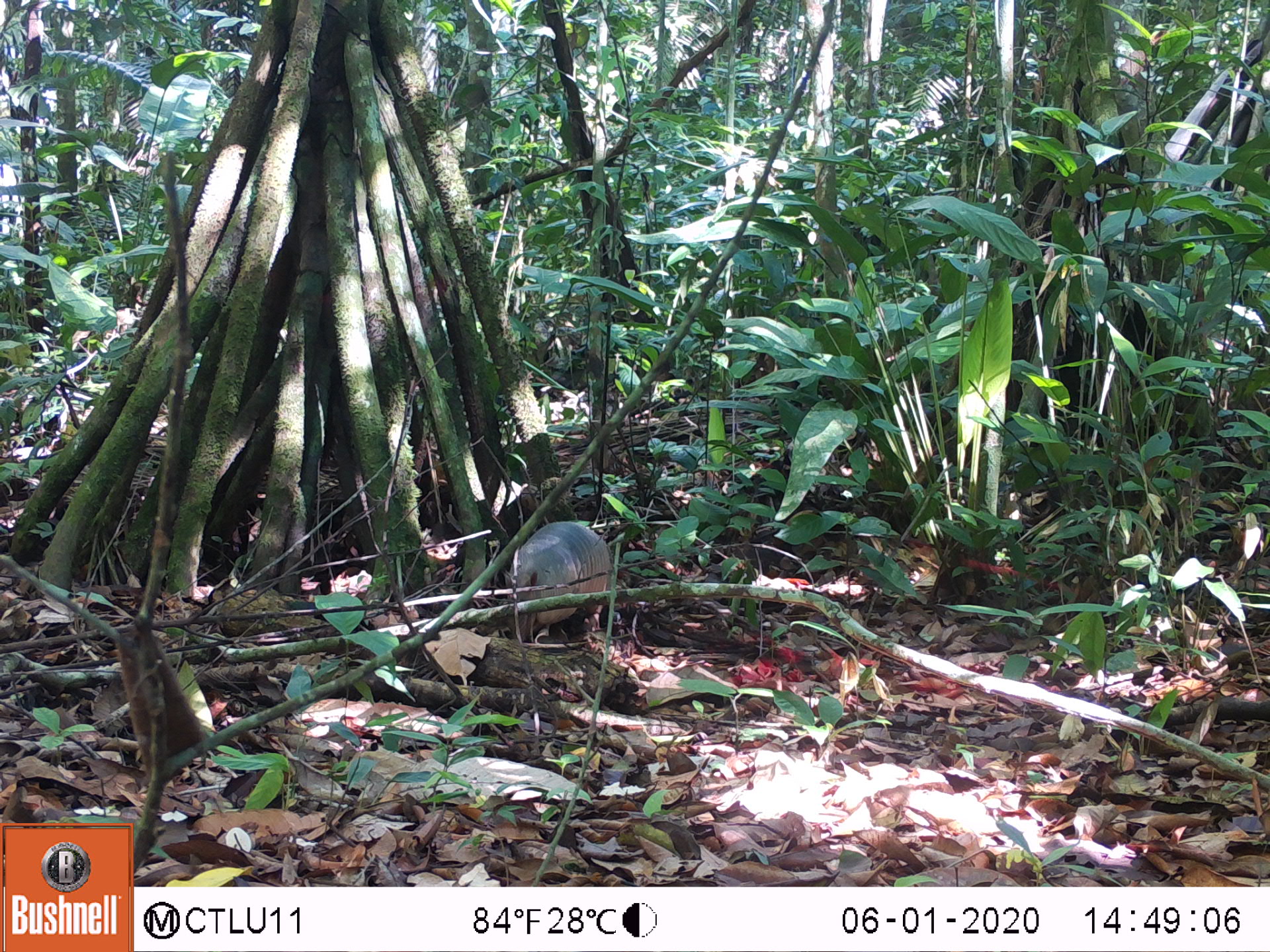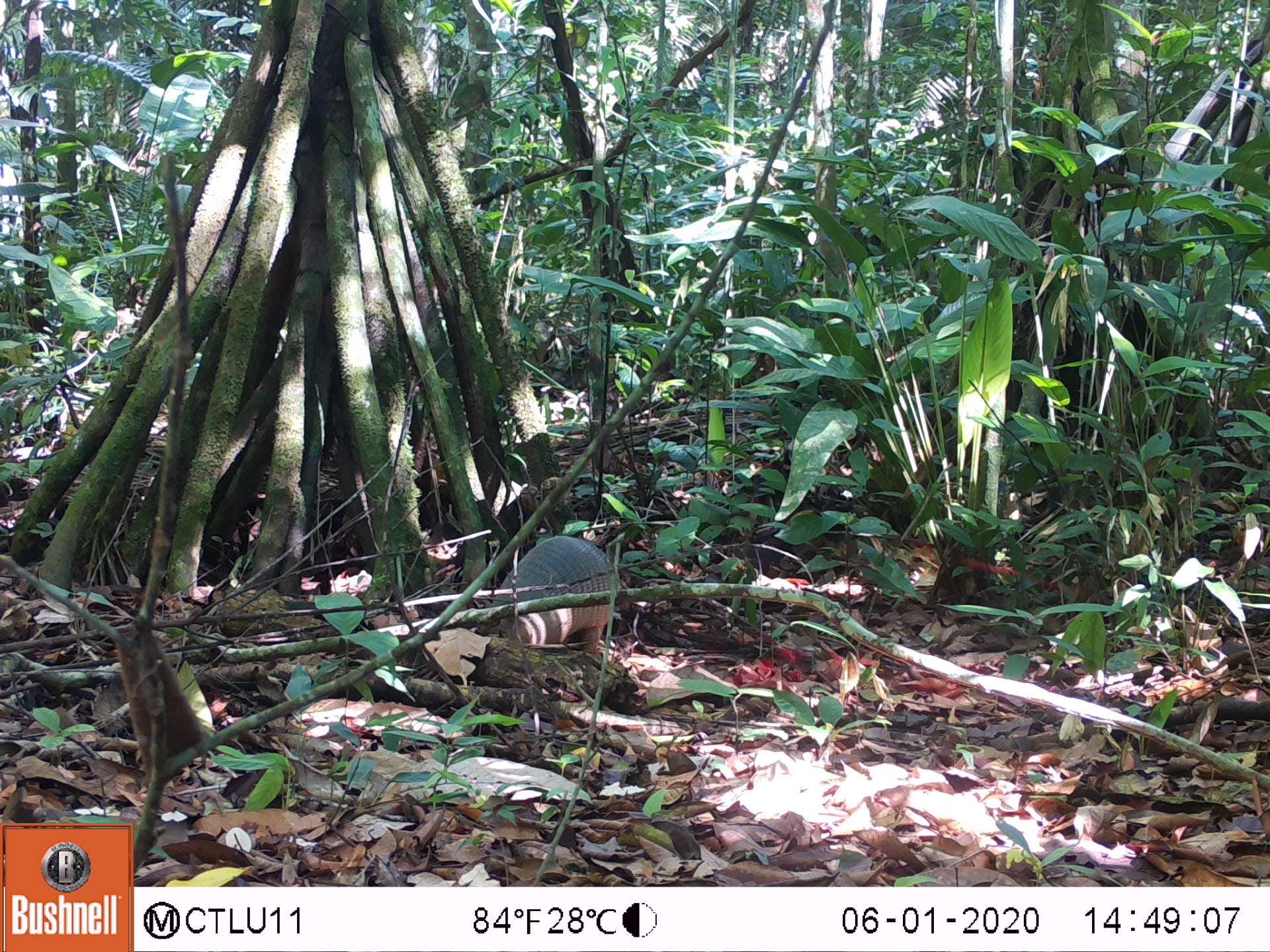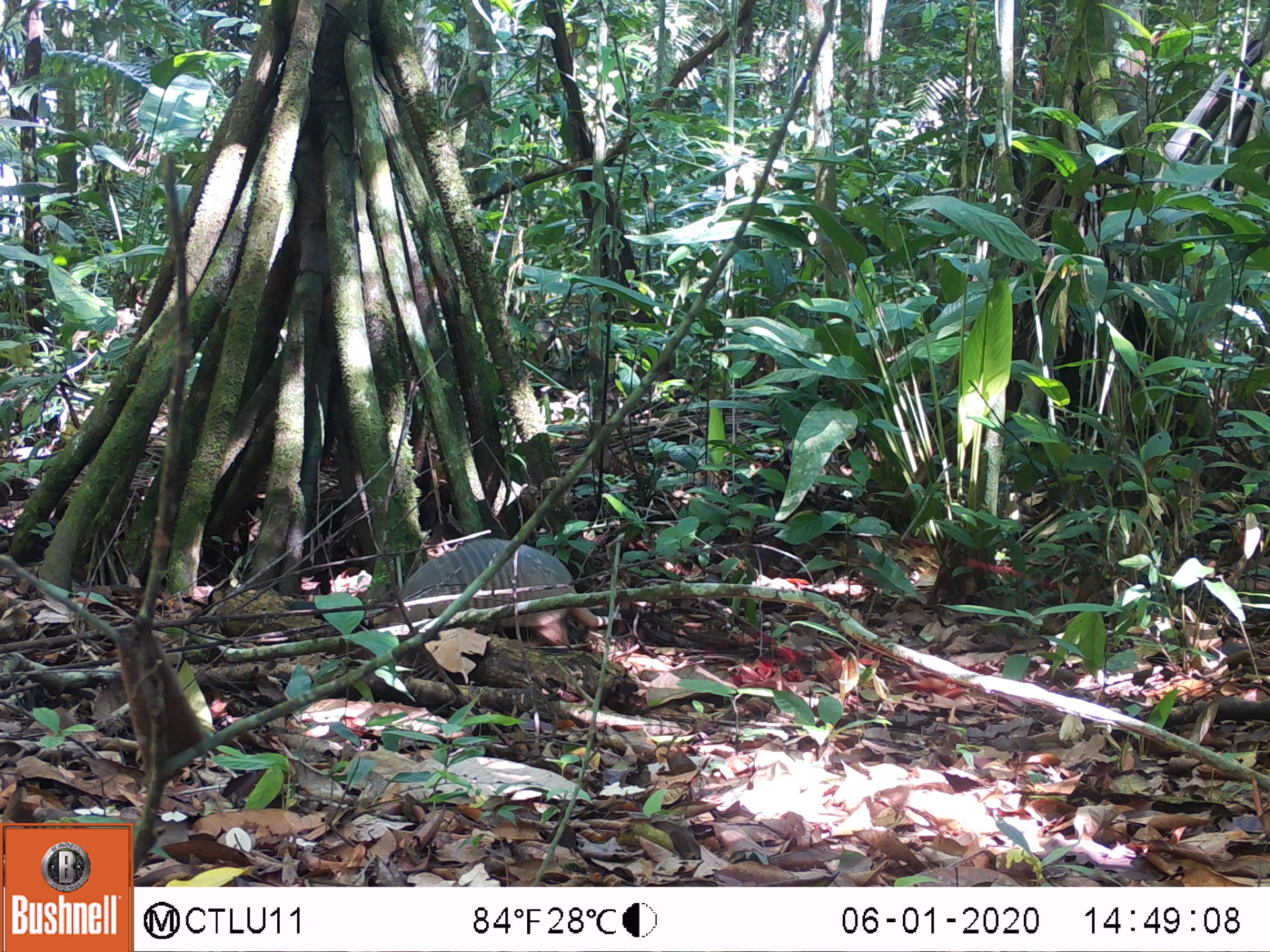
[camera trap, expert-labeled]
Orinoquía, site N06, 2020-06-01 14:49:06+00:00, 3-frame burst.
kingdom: Animalia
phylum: Chordata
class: Mammalia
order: Cingulata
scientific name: Cingulata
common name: armadillo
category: unknown armadillo